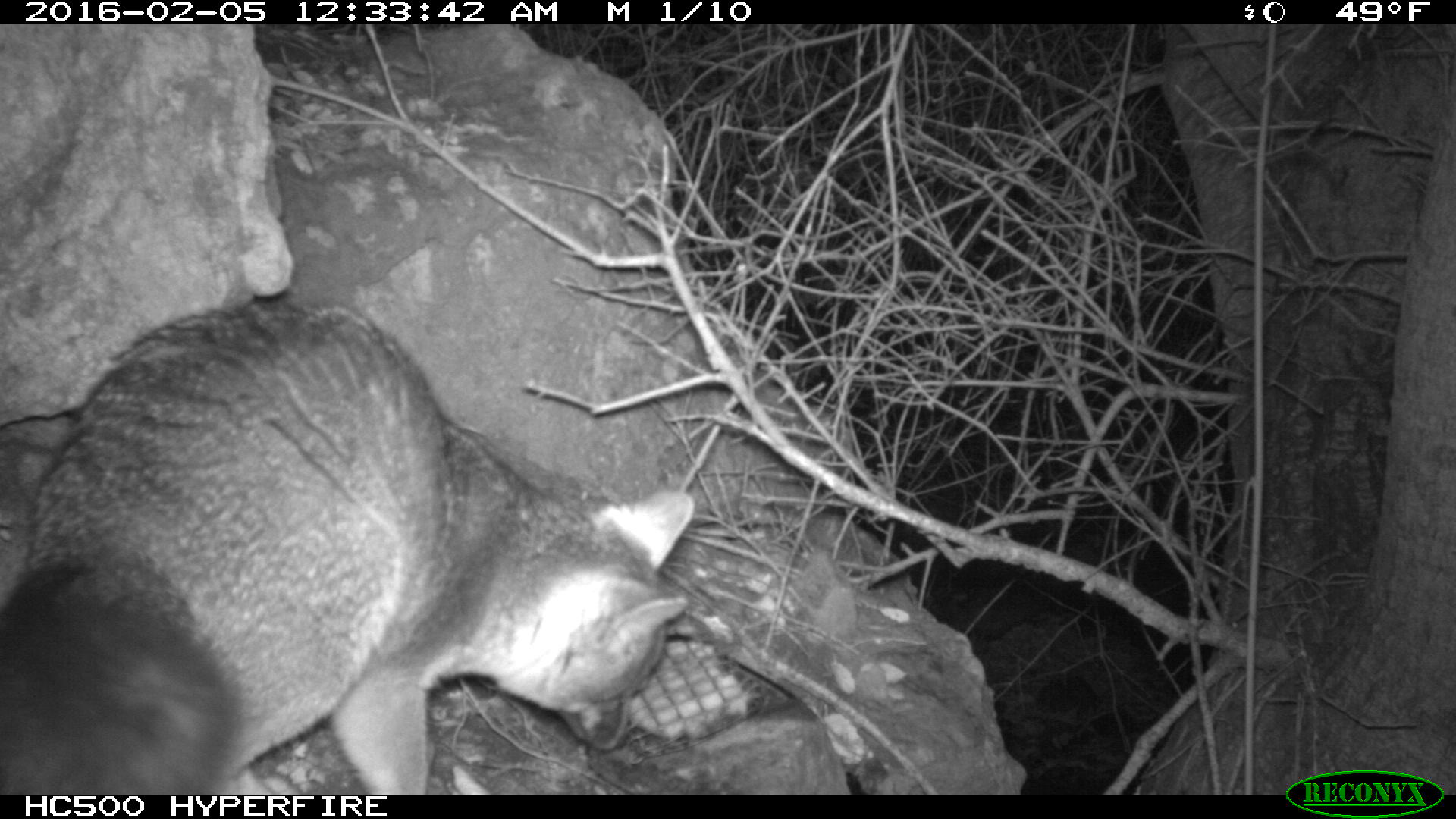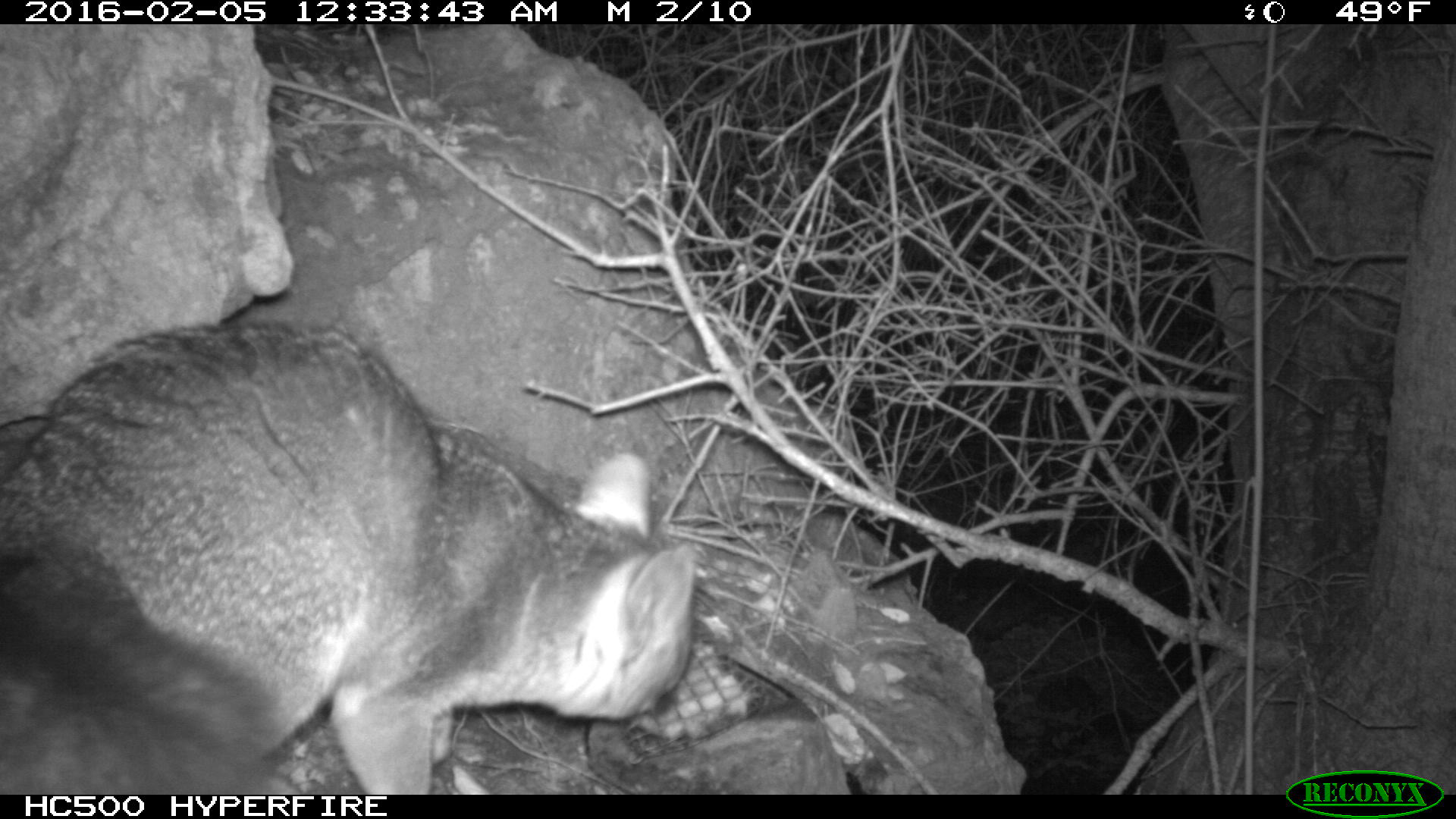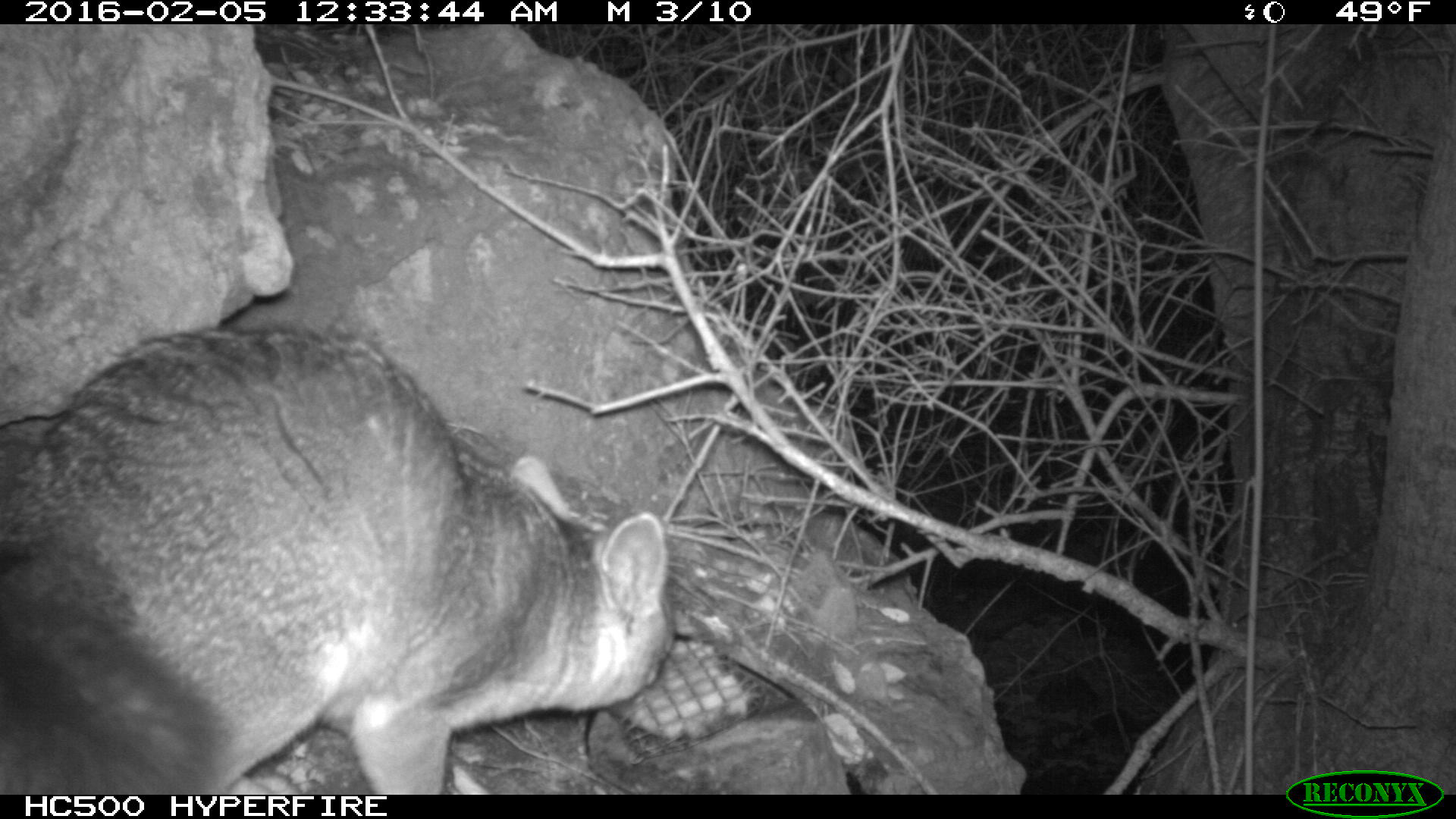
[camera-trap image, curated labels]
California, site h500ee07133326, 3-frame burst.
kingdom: Animalia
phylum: Chordata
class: Mammalia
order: Carnivora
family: Canidae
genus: Urocyon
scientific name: Urocyon littoralis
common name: island fox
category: fox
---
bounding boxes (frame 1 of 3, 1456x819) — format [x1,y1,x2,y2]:
fox: [0,301,693,794]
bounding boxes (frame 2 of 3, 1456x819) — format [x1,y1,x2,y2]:
fox: [0,321,695,793]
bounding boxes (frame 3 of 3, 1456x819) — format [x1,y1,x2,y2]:
fox: [0,325,675,795]